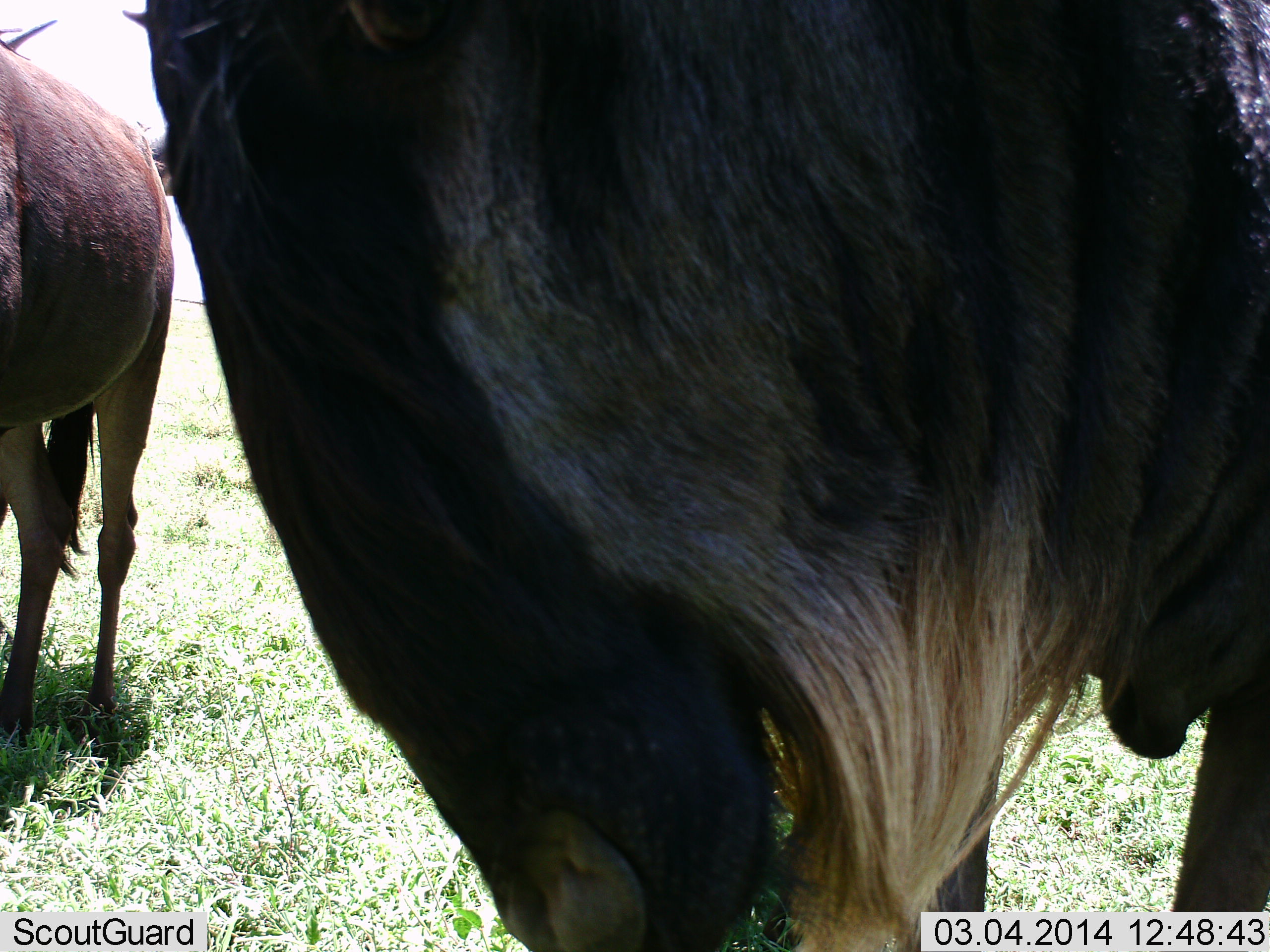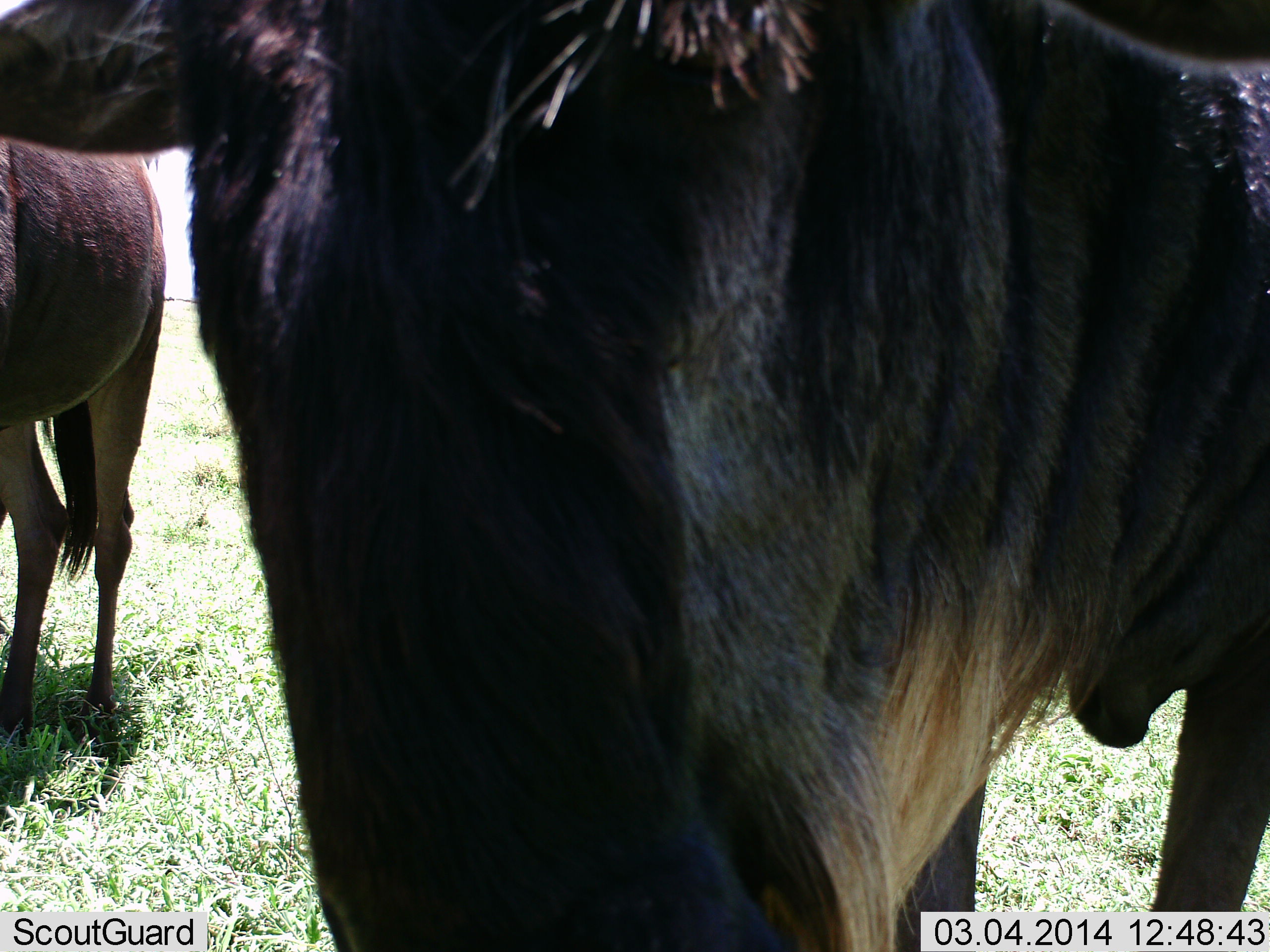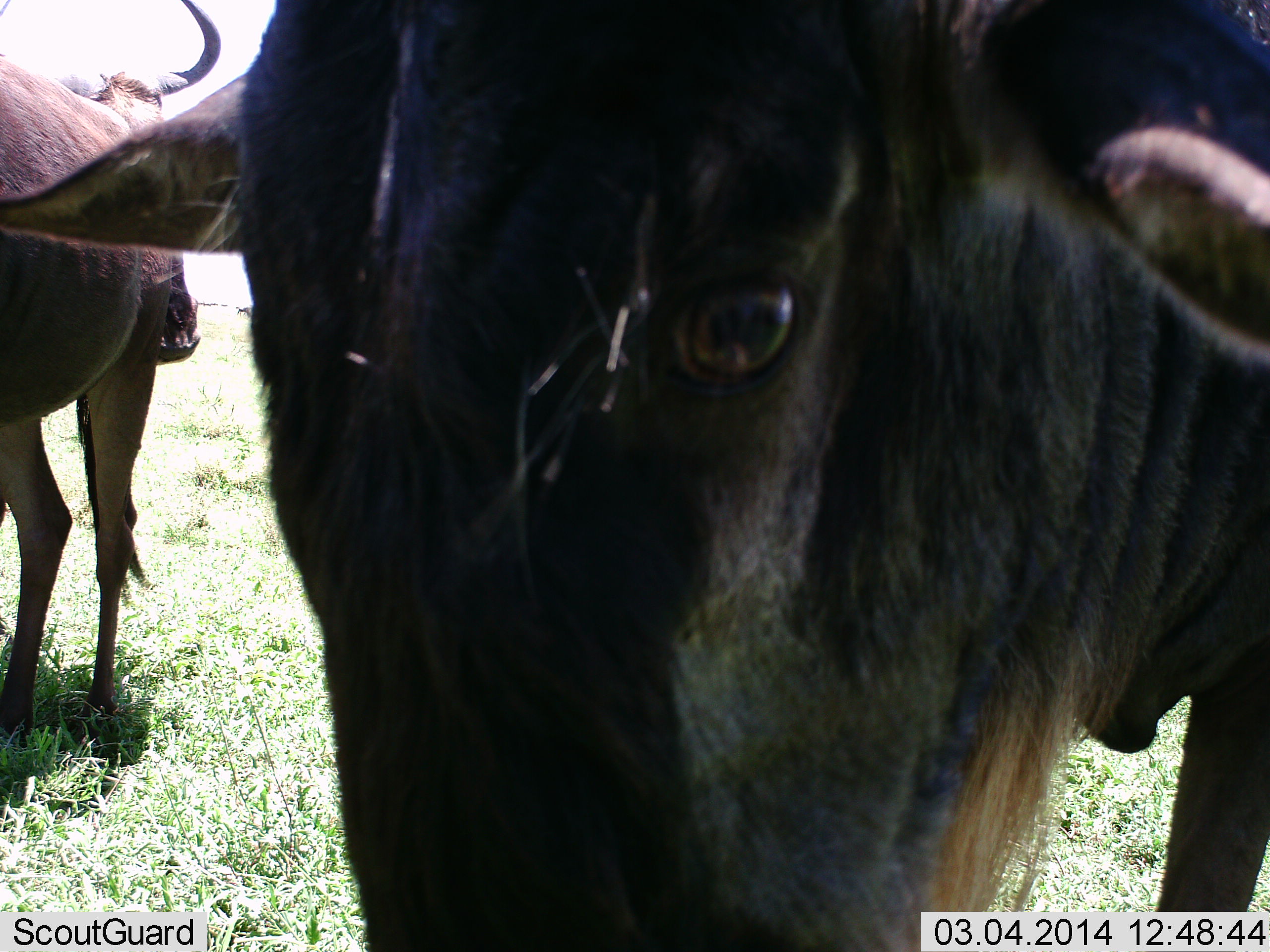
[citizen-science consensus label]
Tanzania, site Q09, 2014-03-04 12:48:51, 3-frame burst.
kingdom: Animalia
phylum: Chordata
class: Mammalia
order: Artiodactyla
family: Bovidae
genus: Connochaetes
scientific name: Connochaetes taurinus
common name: blue wildebeest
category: wildebeest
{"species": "wildebeest (blue wildebeest) (Connochaetes taurinus)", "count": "2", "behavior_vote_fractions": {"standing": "80%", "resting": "0%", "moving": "0%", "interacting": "10%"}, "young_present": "0%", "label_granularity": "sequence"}